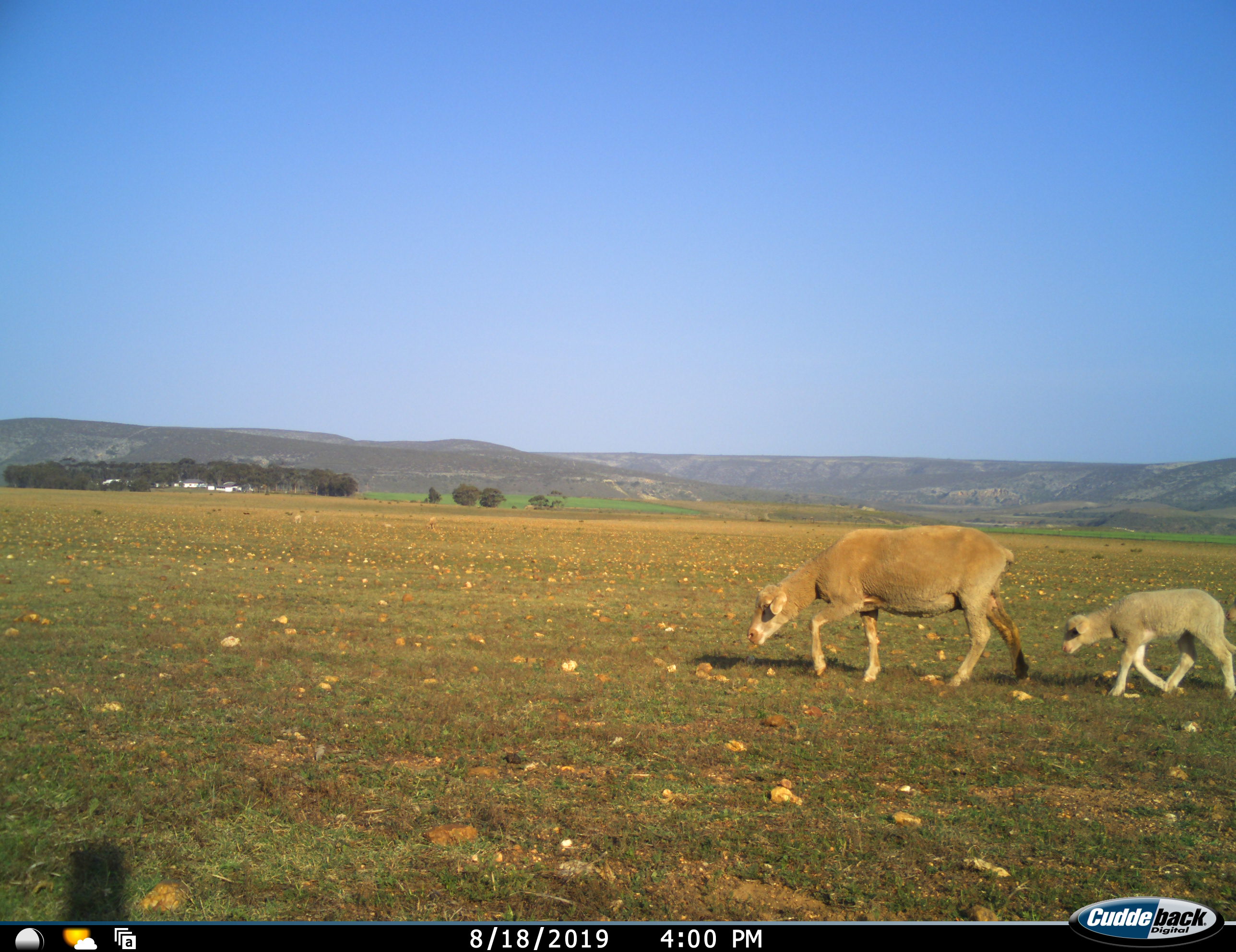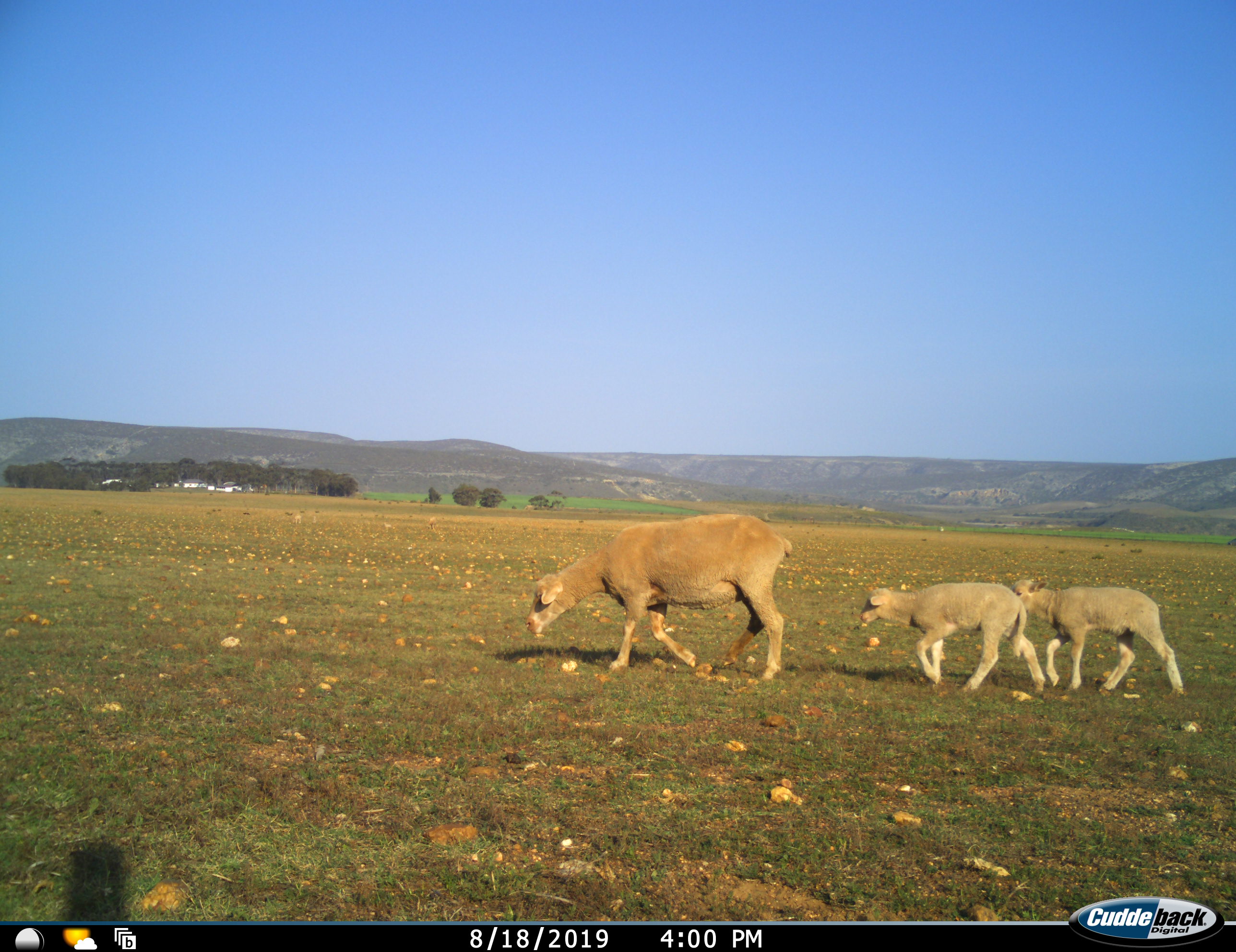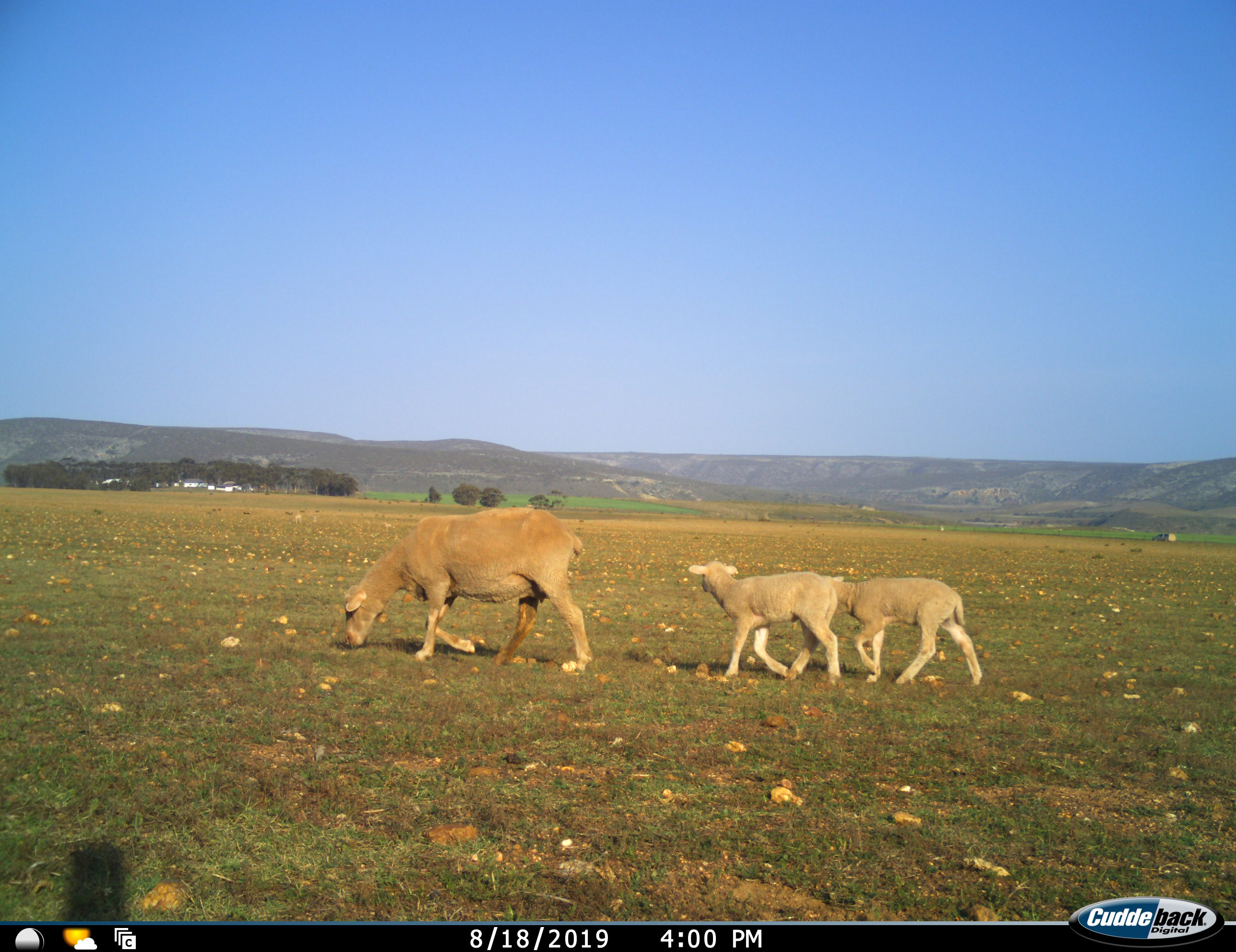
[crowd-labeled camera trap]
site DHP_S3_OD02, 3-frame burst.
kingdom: Animalia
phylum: Chordata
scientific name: Vertebrata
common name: domestic animal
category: domesticanimal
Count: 3.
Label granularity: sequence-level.